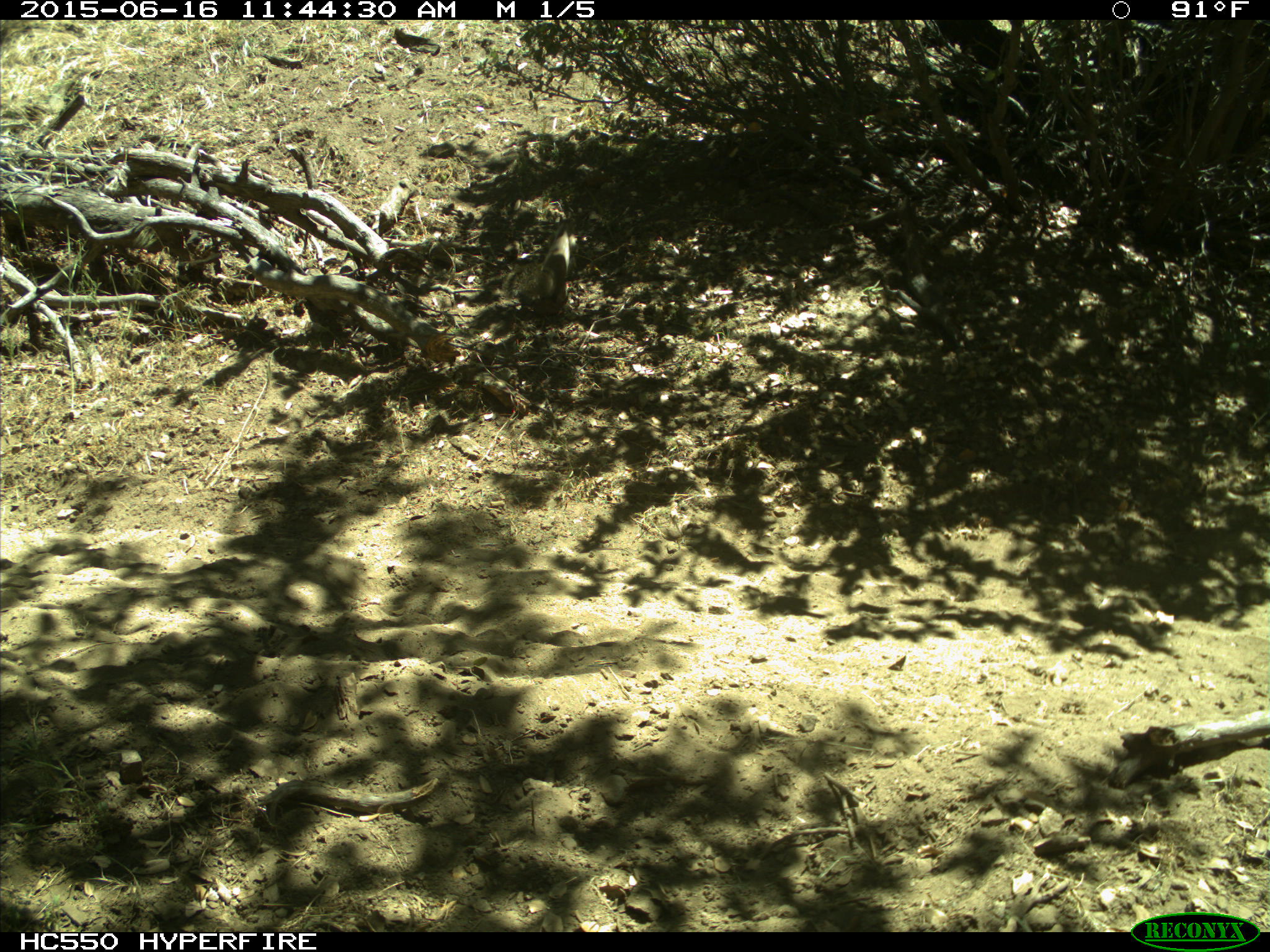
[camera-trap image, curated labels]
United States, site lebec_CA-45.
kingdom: Animalia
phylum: Chordata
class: Mammalia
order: Rodentia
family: Sciuridae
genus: Otospermophilus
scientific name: Otospermophilus beecheyi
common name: california ground squirrel